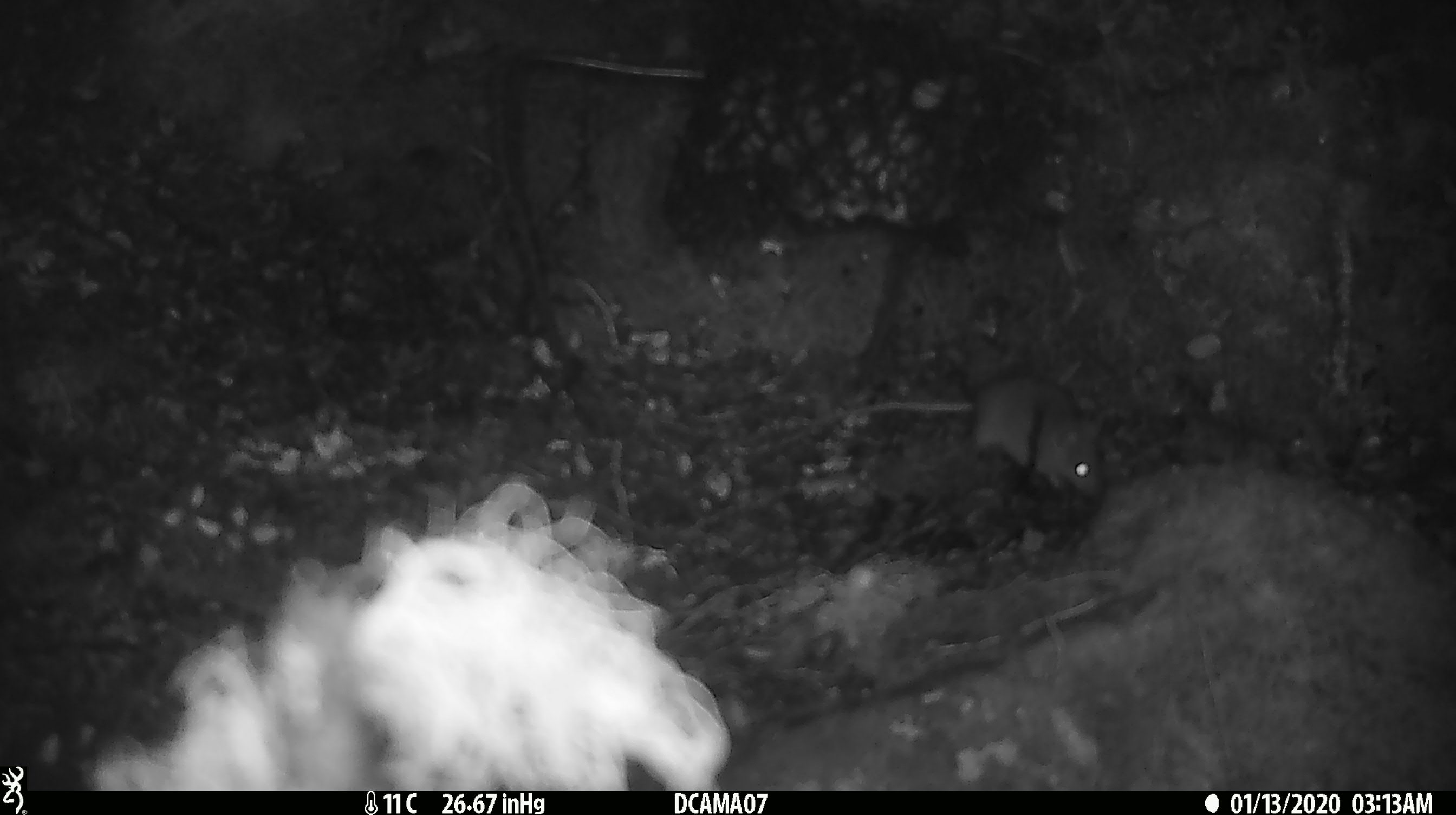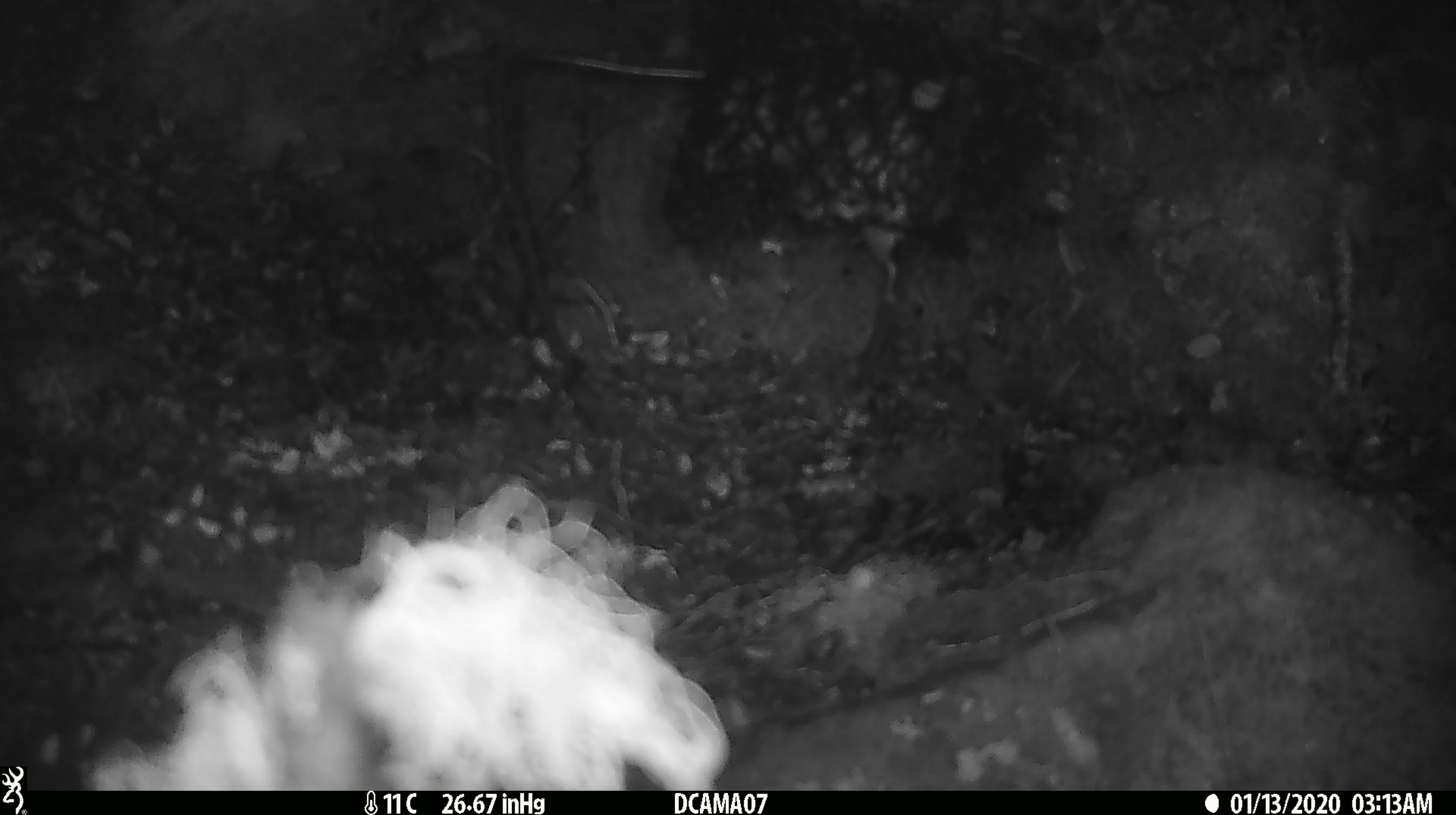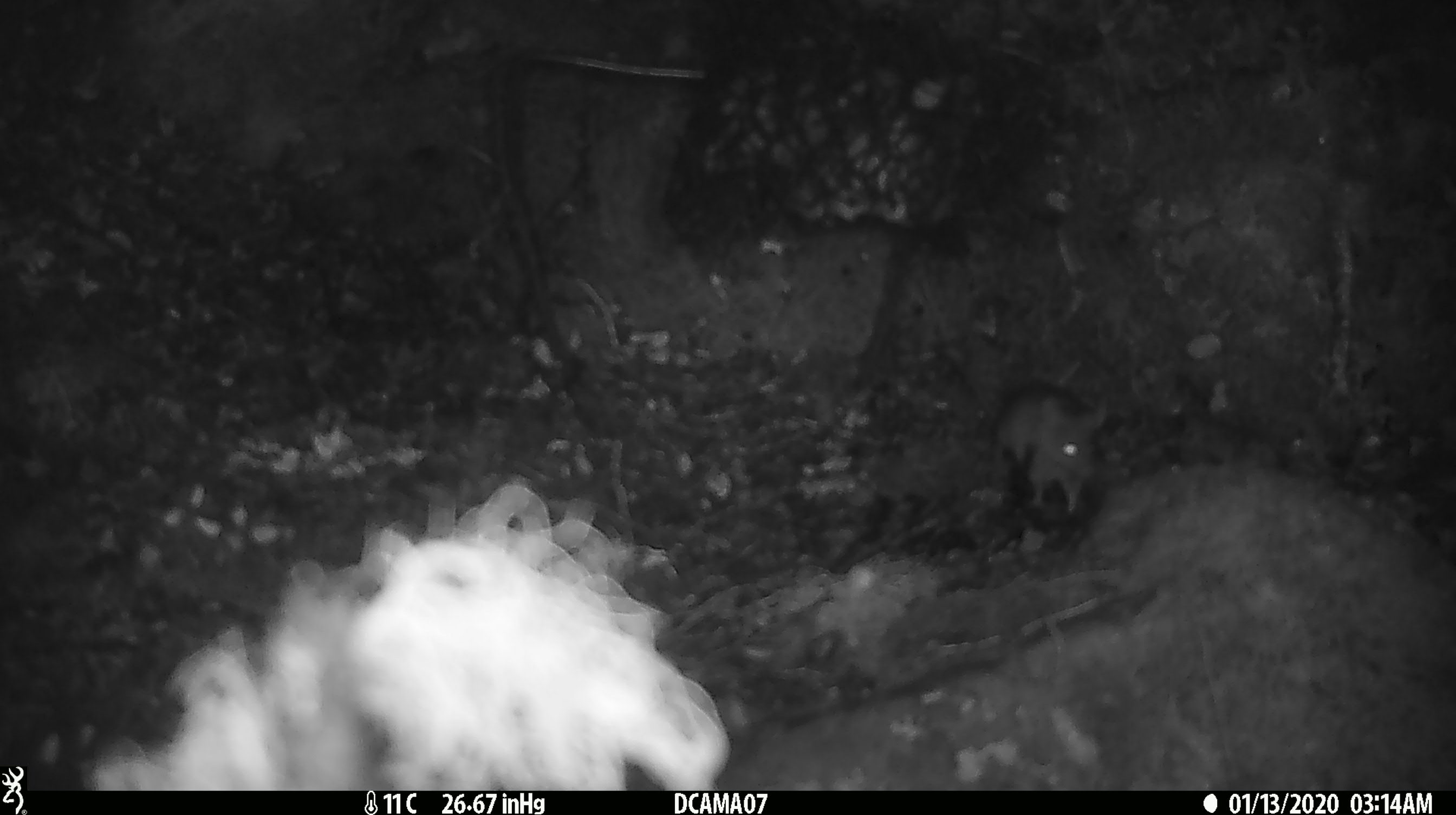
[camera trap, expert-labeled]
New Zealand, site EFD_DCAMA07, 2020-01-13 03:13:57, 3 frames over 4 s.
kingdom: Animalia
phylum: Chordata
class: Mammalia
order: Rodentia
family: Muridae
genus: Mus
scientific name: Mus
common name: mouse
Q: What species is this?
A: Mouse (Mus).